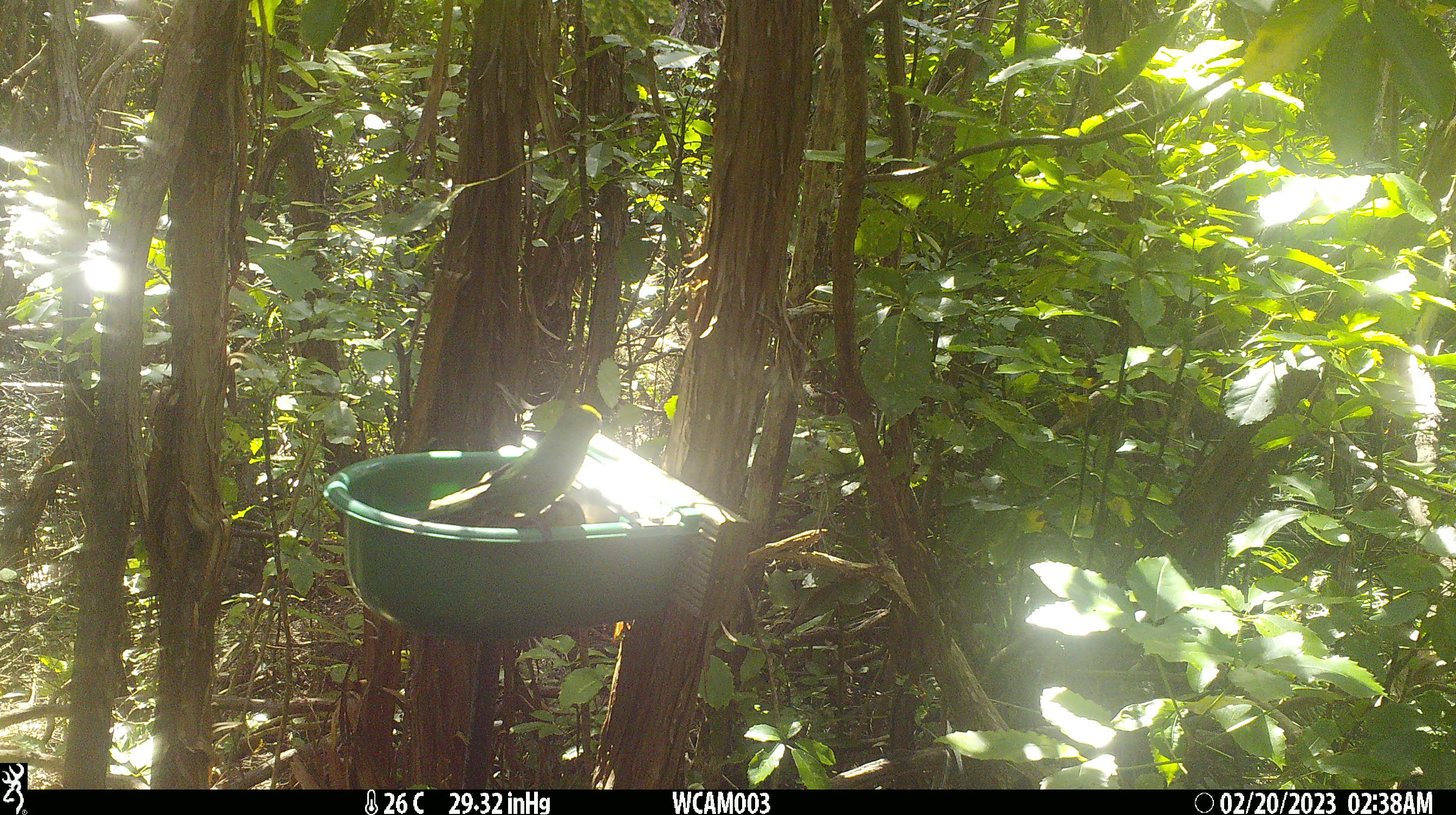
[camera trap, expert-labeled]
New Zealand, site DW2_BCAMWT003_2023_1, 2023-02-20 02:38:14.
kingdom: Animalia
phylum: Chordata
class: Aves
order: Psittaciformes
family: Psittaculidae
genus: Cyanoramphus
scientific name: Cyanoramphus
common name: parakeet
Parakeet (Cyanoramphus).